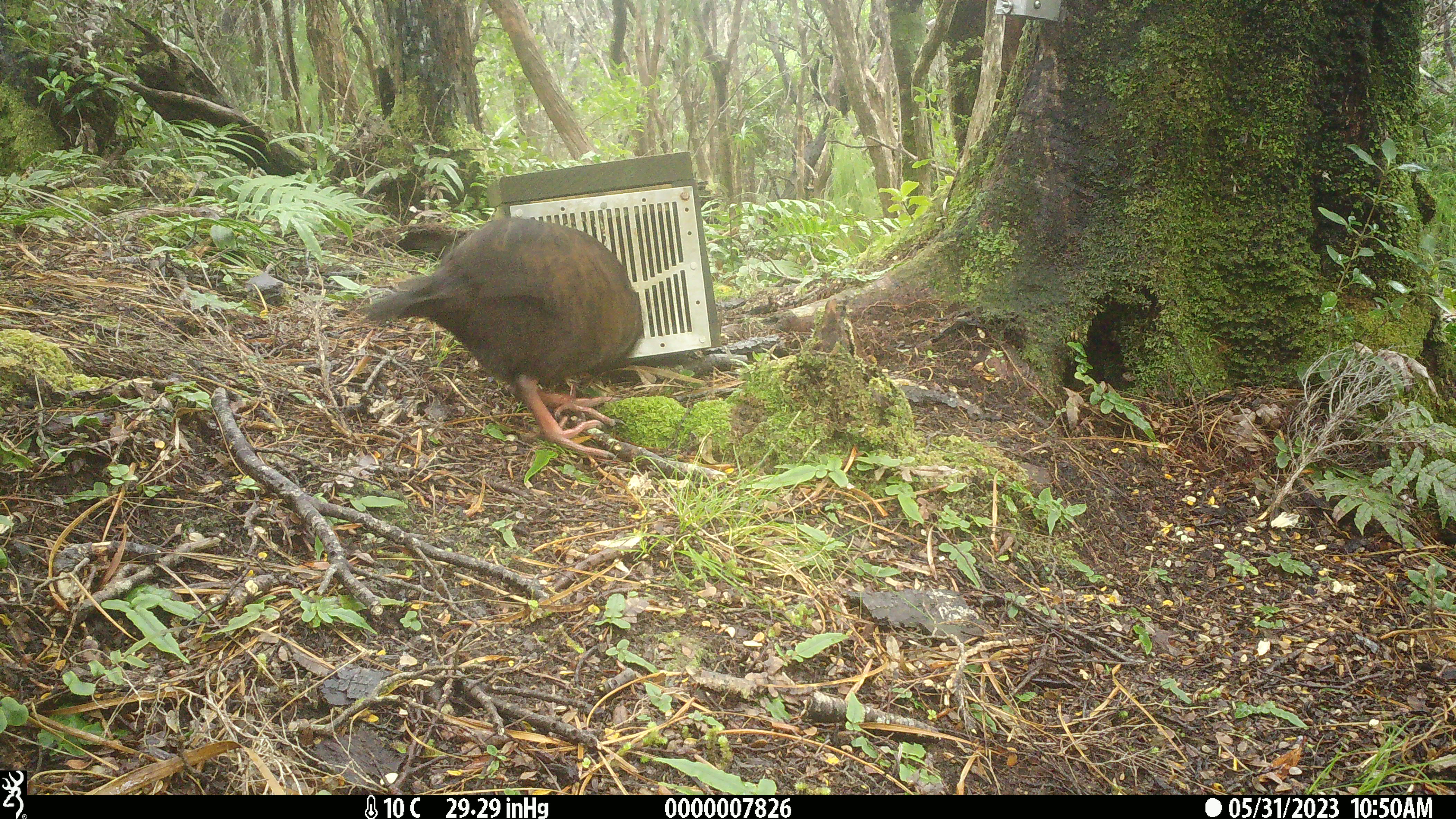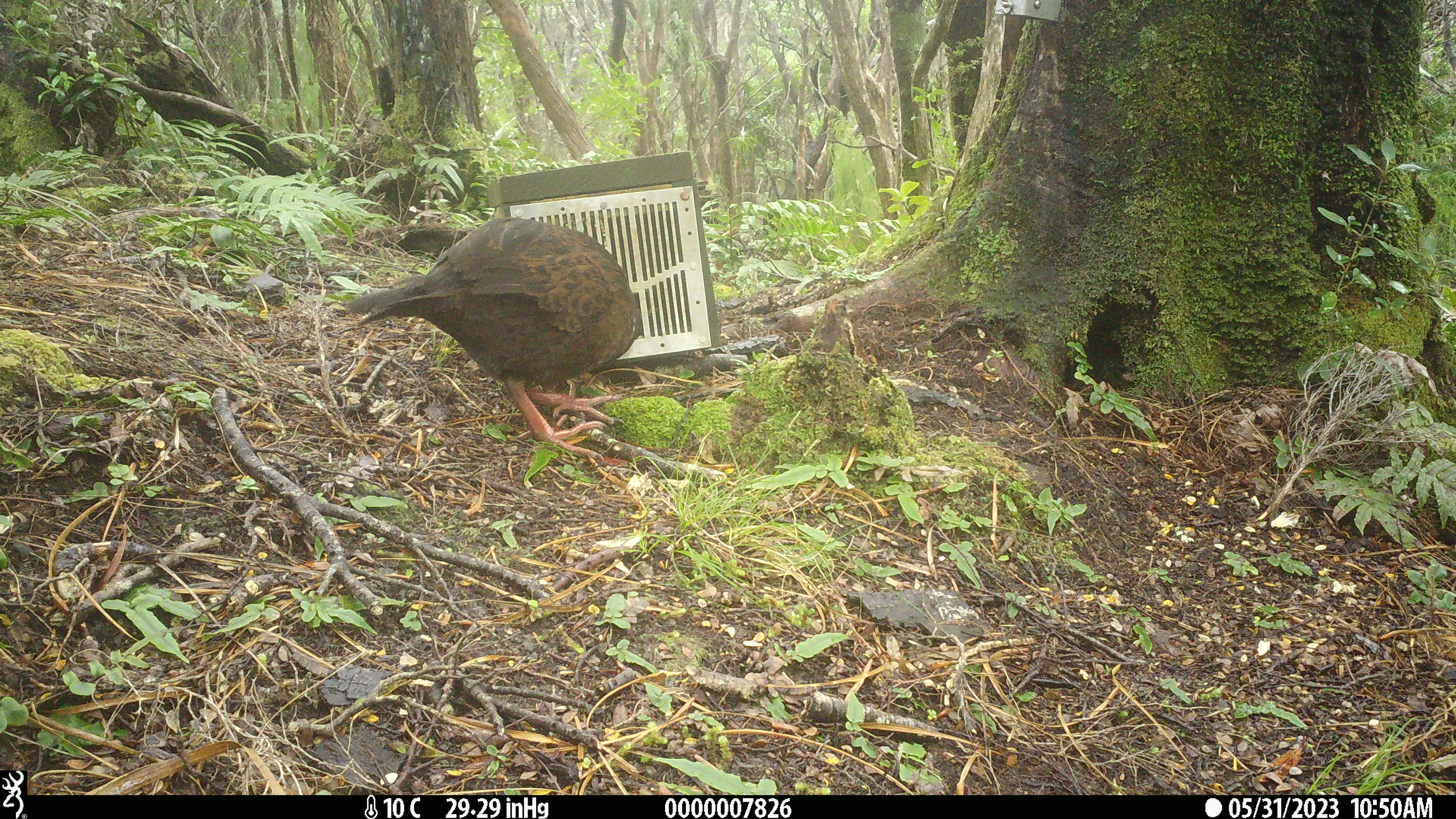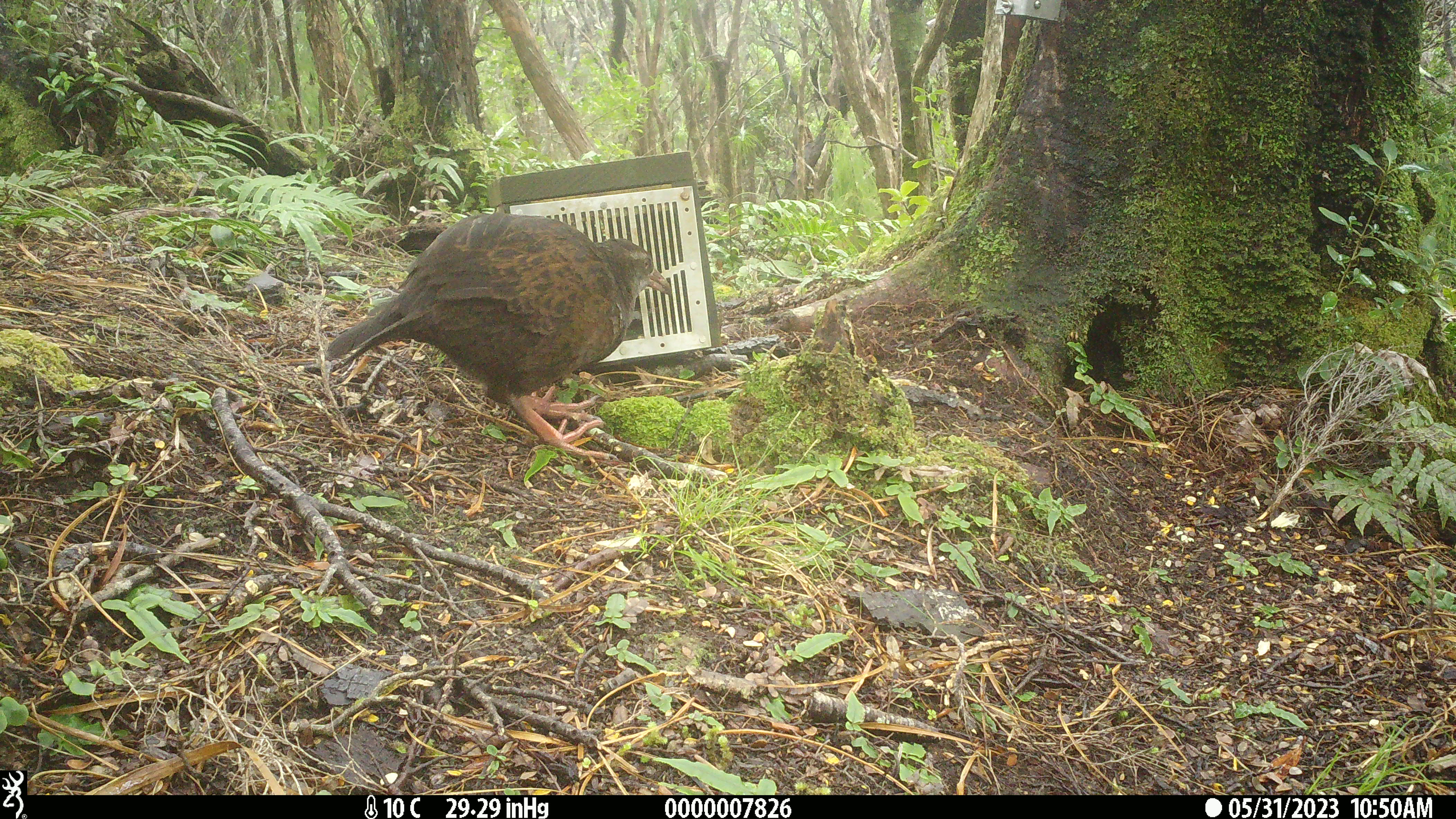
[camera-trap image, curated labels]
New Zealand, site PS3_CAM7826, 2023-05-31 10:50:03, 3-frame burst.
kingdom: Animalia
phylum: Chordata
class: Aves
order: Gruiformes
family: Rallidae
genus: Gallirallus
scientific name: Gallirallus australis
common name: weka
Weka (Gallirallus australis).